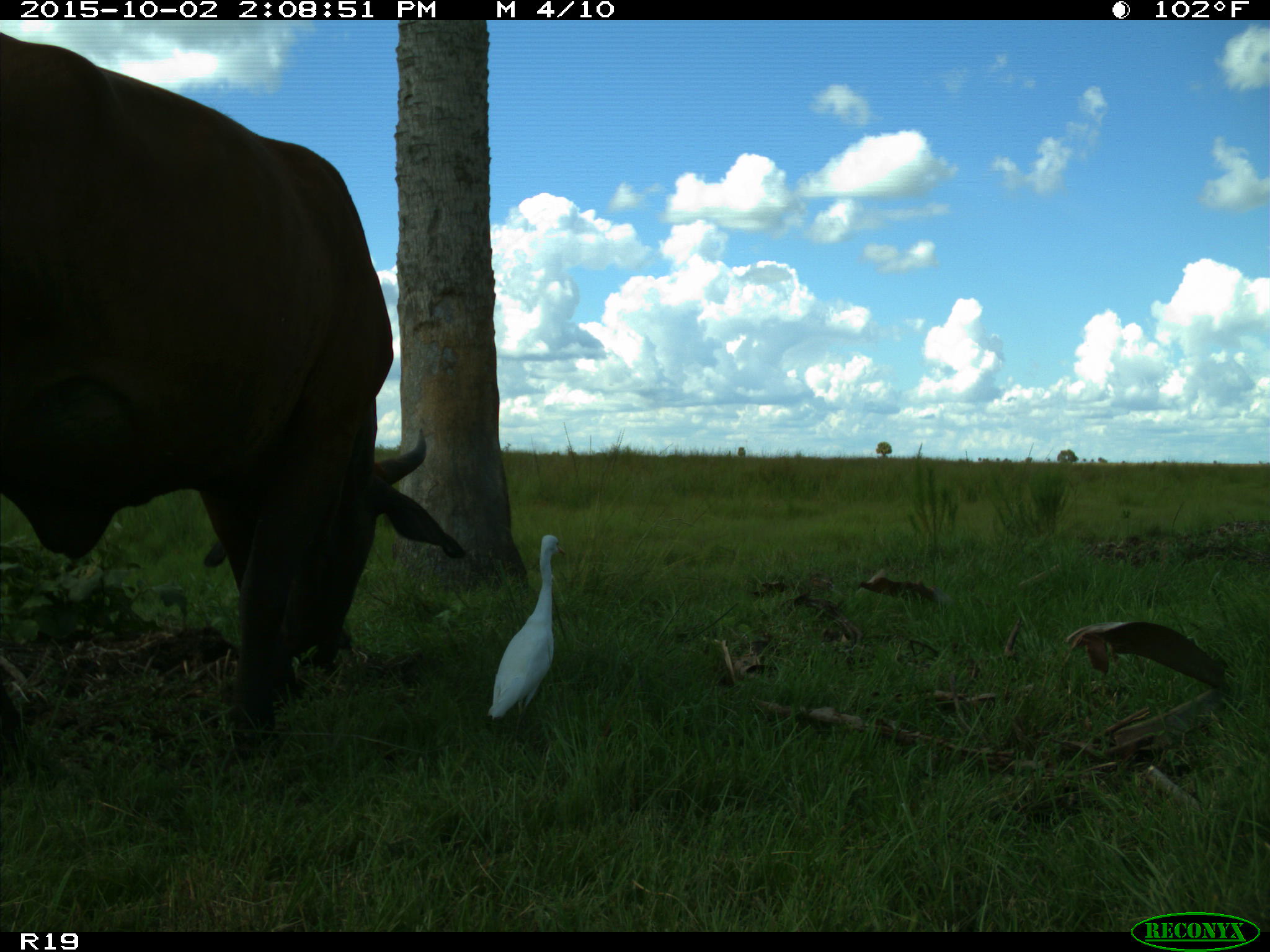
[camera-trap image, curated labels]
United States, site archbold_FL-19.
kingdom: Animalia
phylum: Chordata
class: Mammalia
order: Artiodactyla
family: Bovidae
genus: Bos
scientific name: Bos taurus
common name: domestic cow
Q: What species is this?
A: Bos taurus (domestic cow).